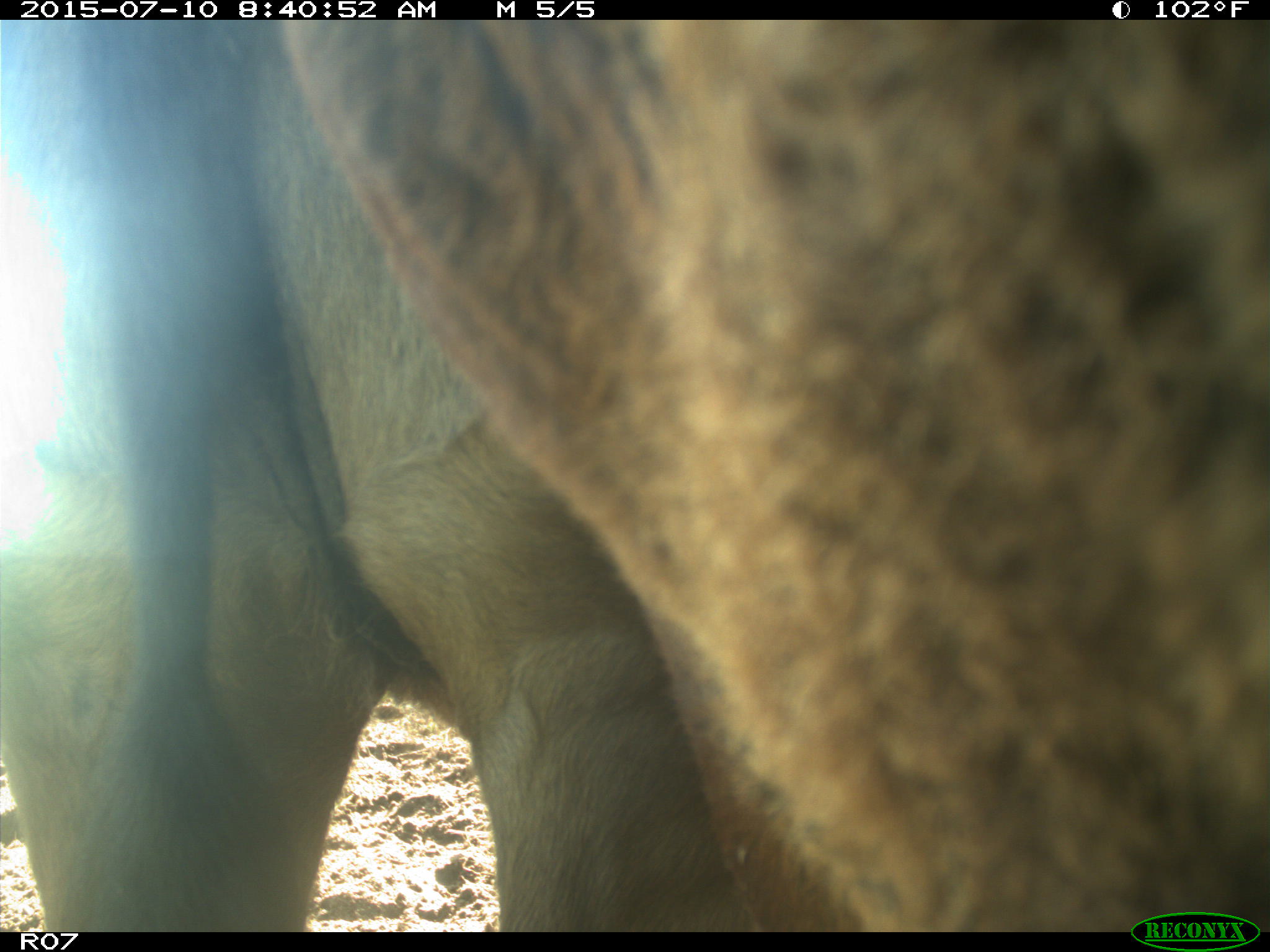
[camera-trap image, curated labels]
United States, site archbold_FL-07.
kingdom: Animalia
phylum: Chordata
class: Mammalia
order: Artiodactyla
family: Bovidae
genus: Bos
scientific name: Bos taurus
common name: domestic cow